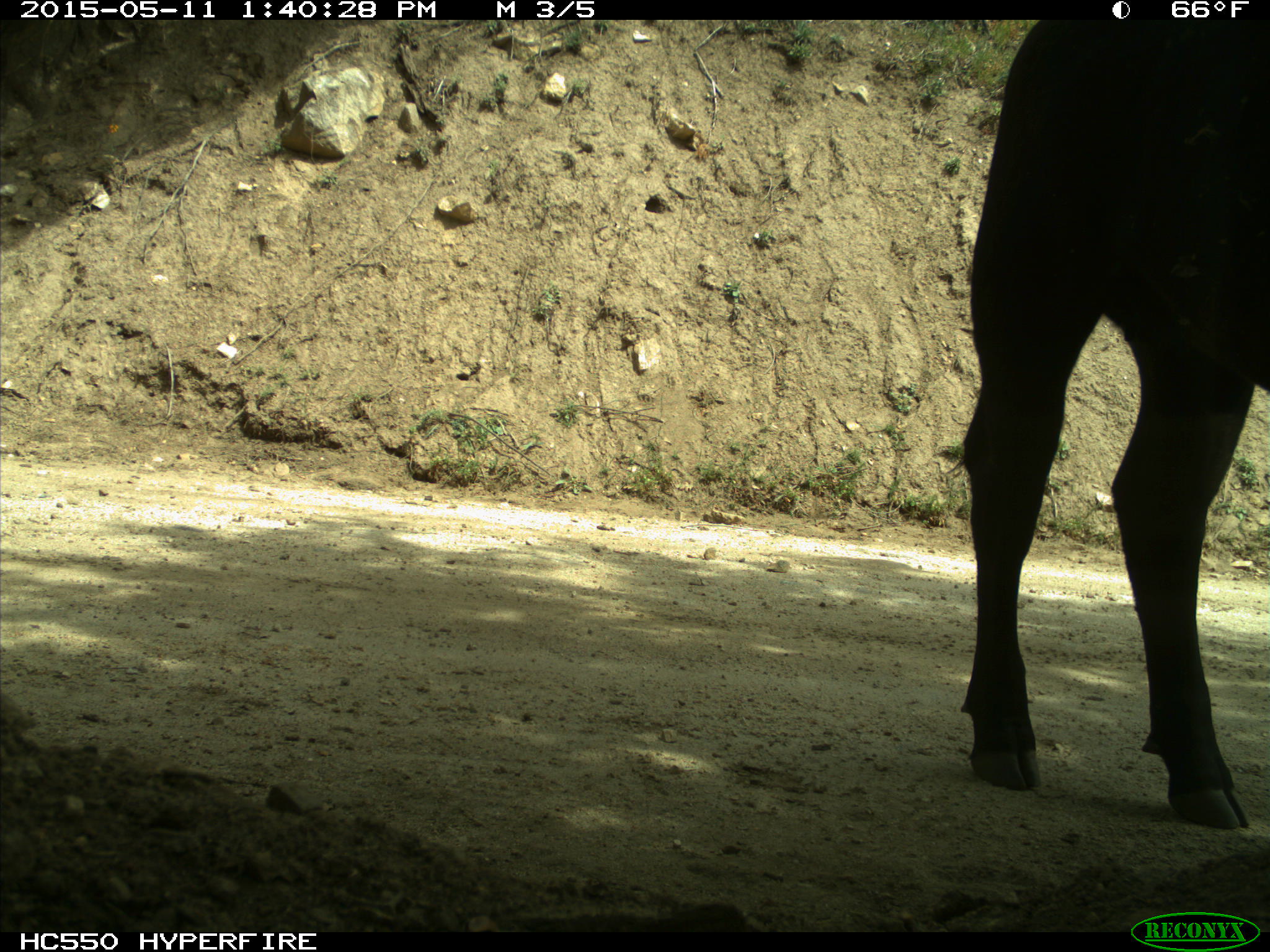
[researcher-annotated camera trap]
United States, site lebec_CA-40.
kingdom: Animalia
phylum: Chordata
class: Mammalia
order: Artiodactyla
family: Bovidae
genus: Bos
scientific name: Bos taurus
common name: domestic cow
Bos taurus (domestic cow).